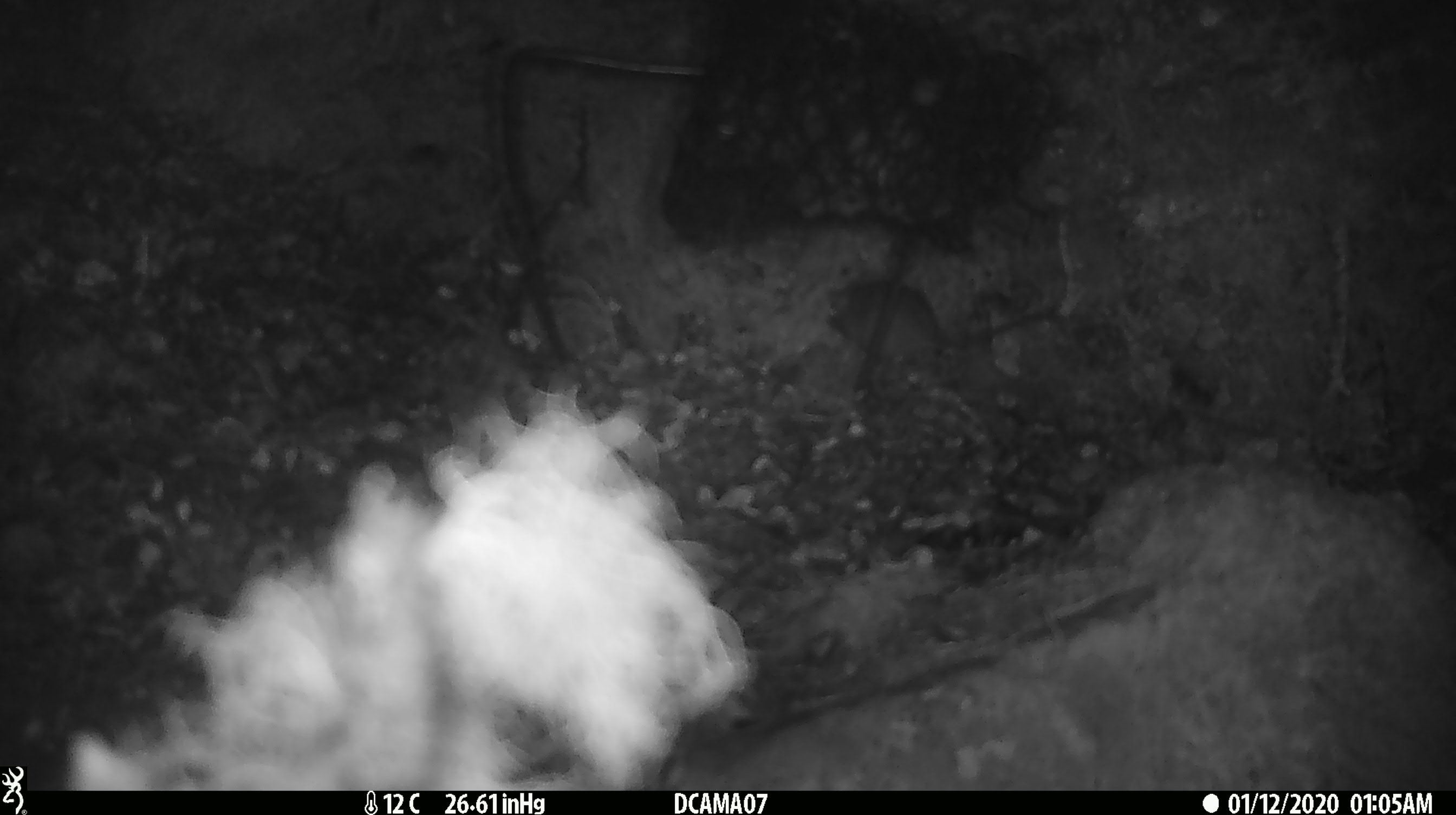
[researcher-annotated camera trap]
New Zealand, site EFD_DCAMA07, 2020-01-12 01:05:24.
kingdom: Animalia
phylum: Chordata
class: Mammalia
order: Rodentia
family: Muridae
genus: Mus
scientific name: Mus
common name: mouse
Mouse (Mus).